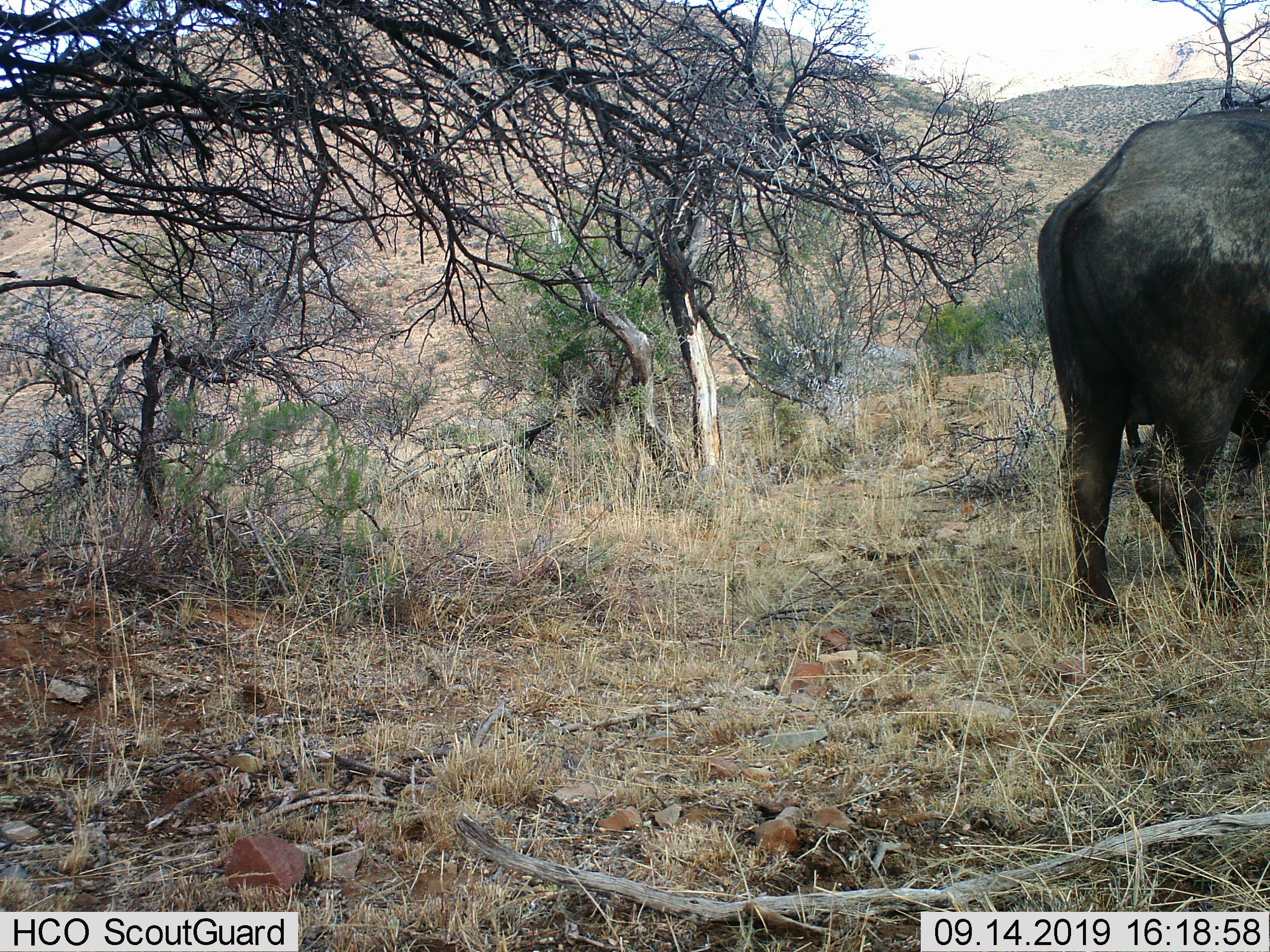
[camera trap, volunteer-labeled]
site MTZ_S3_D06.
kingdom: Animalia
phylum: Chordata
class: Mammalia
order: Artiodactyla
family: Bovidae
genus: Syncerus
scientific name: Syncerus caffer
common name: african buffalo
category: buffalo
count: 1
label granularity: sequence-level